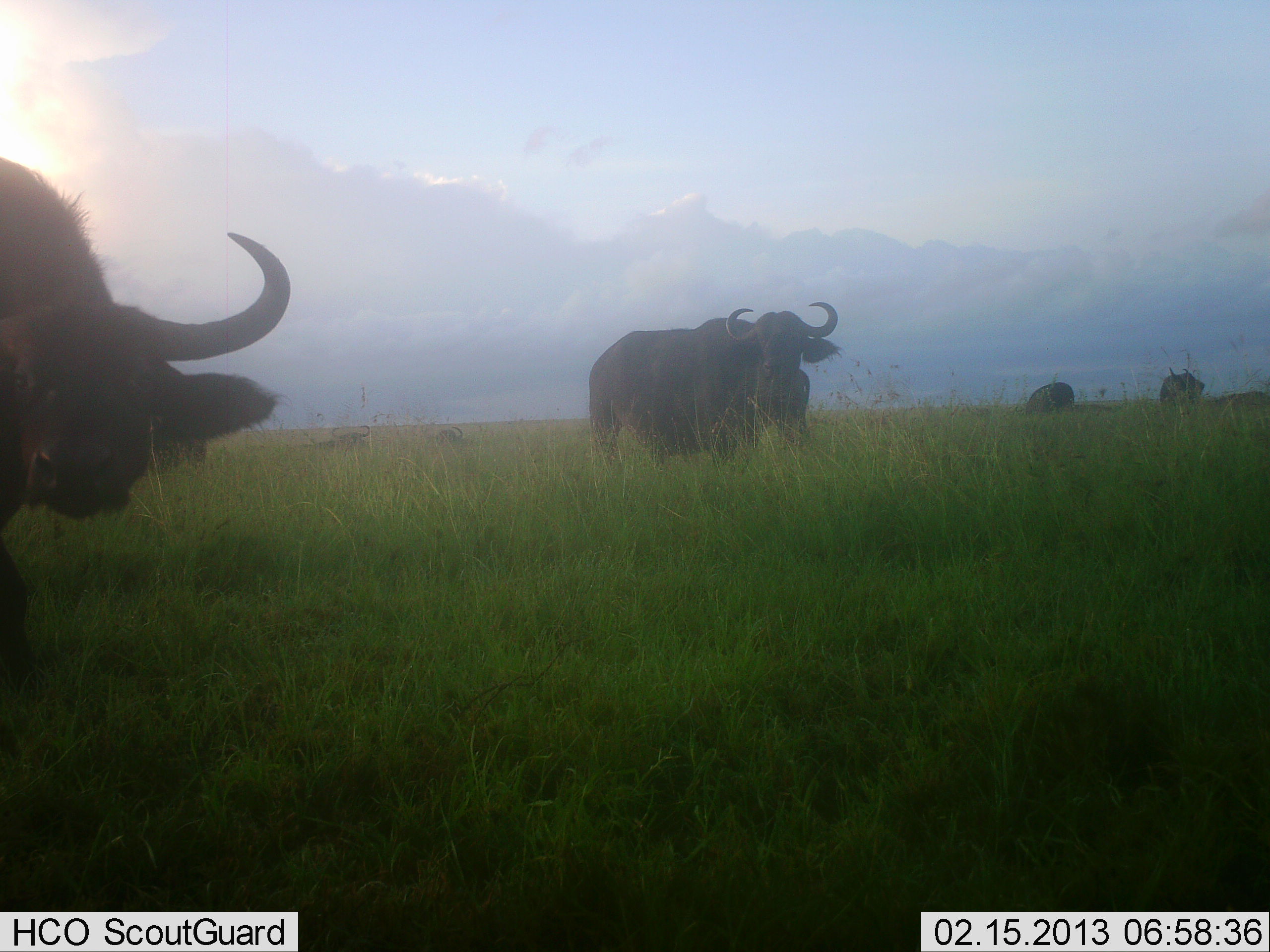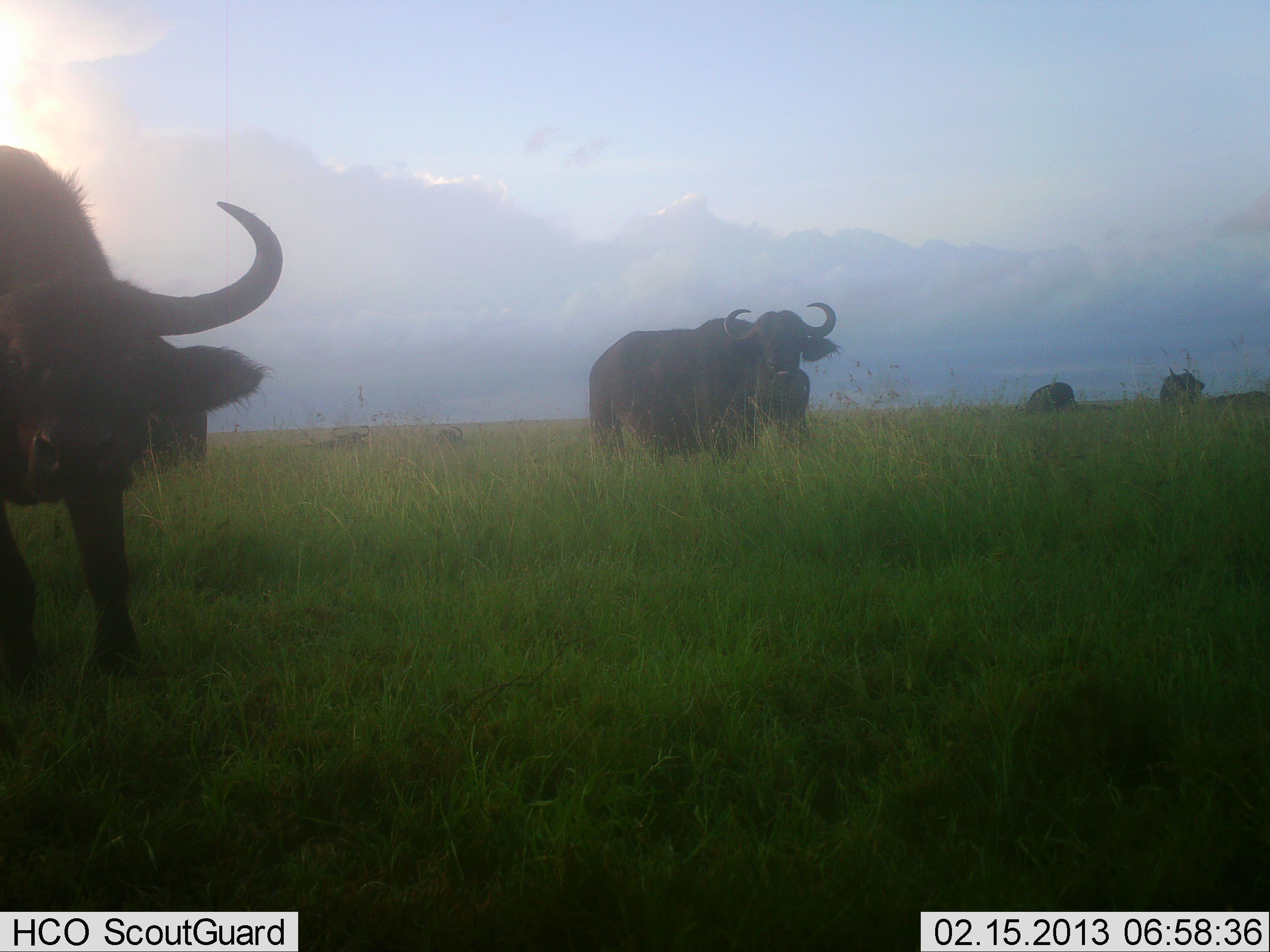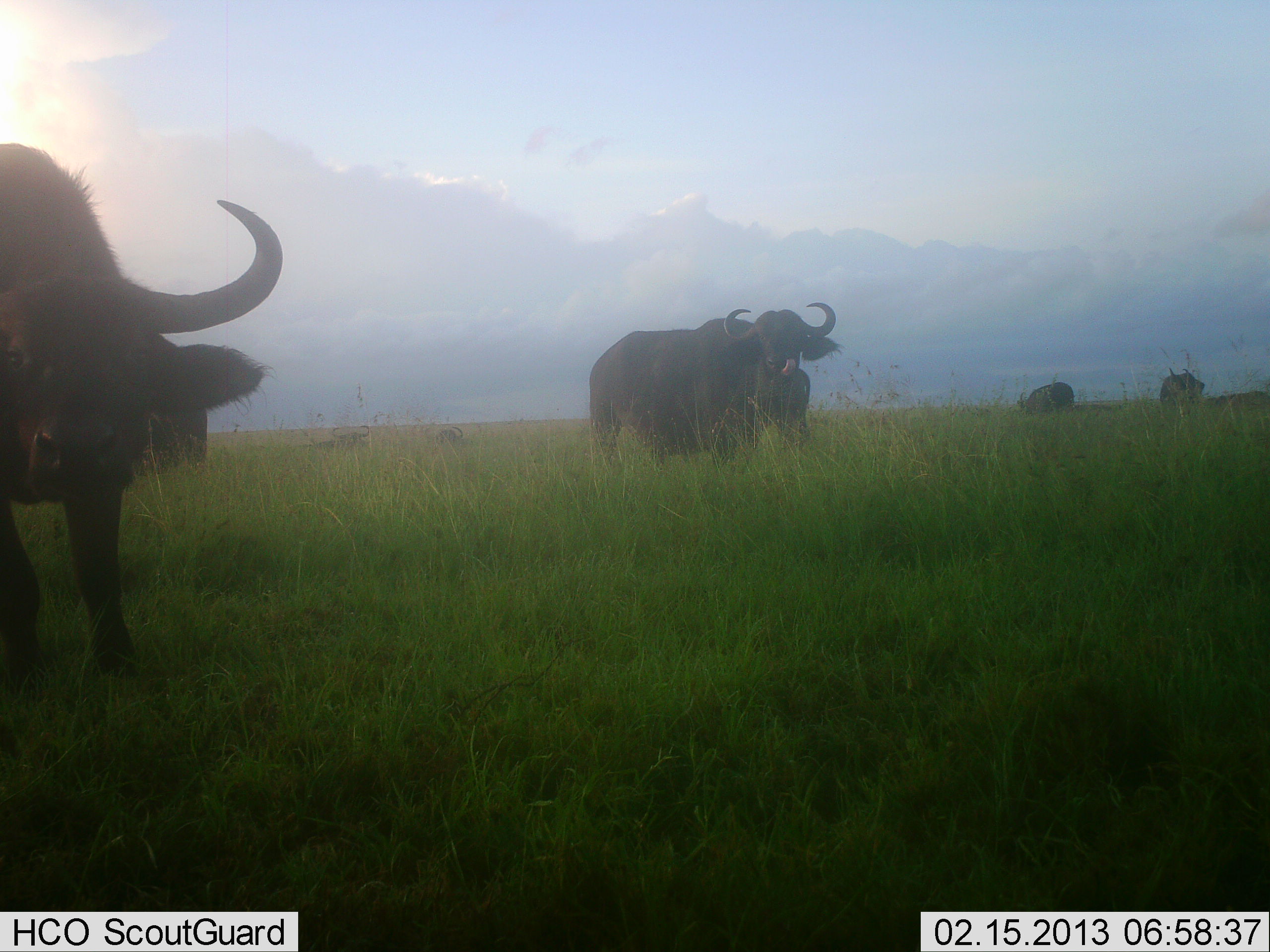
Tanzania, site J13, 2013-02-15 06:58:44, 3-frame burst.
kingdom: Animalia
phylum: Chordata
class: Mammalia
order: Artiodactyla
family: Bovidae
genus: Syncerus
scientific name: Syncerus caffer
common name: cape buffalo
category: buffalo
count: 4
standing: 67%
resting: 10%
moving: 10%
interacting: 14%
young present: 10%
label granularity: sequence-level